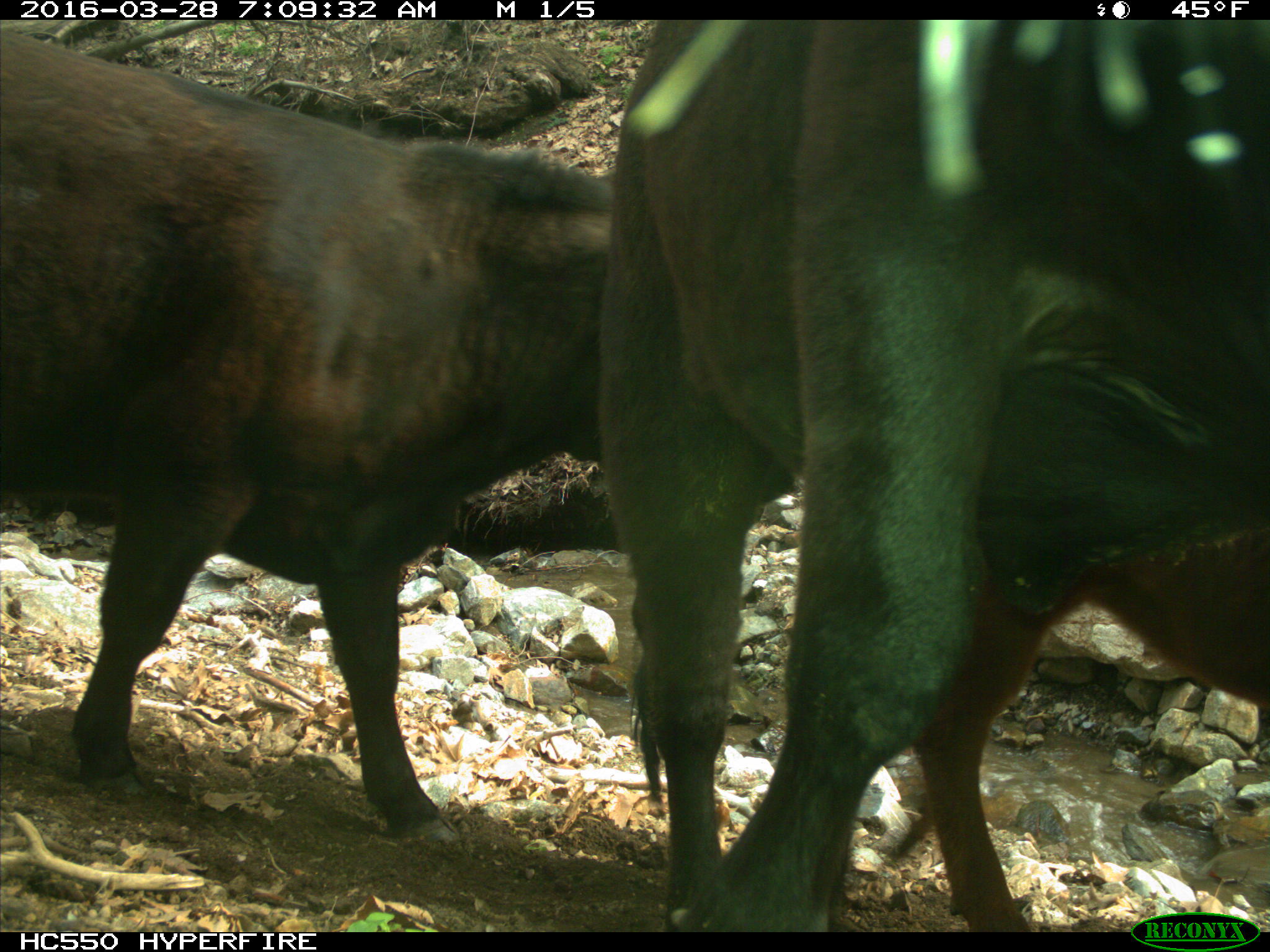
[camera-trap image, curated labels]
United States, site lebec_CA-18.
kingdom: Animalia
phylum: Chordata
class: Mammalia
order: Artiodactyla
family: Bovidae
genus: Bos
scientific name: Bos taurus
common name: domestic cow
Bos taurus (domestic cow).